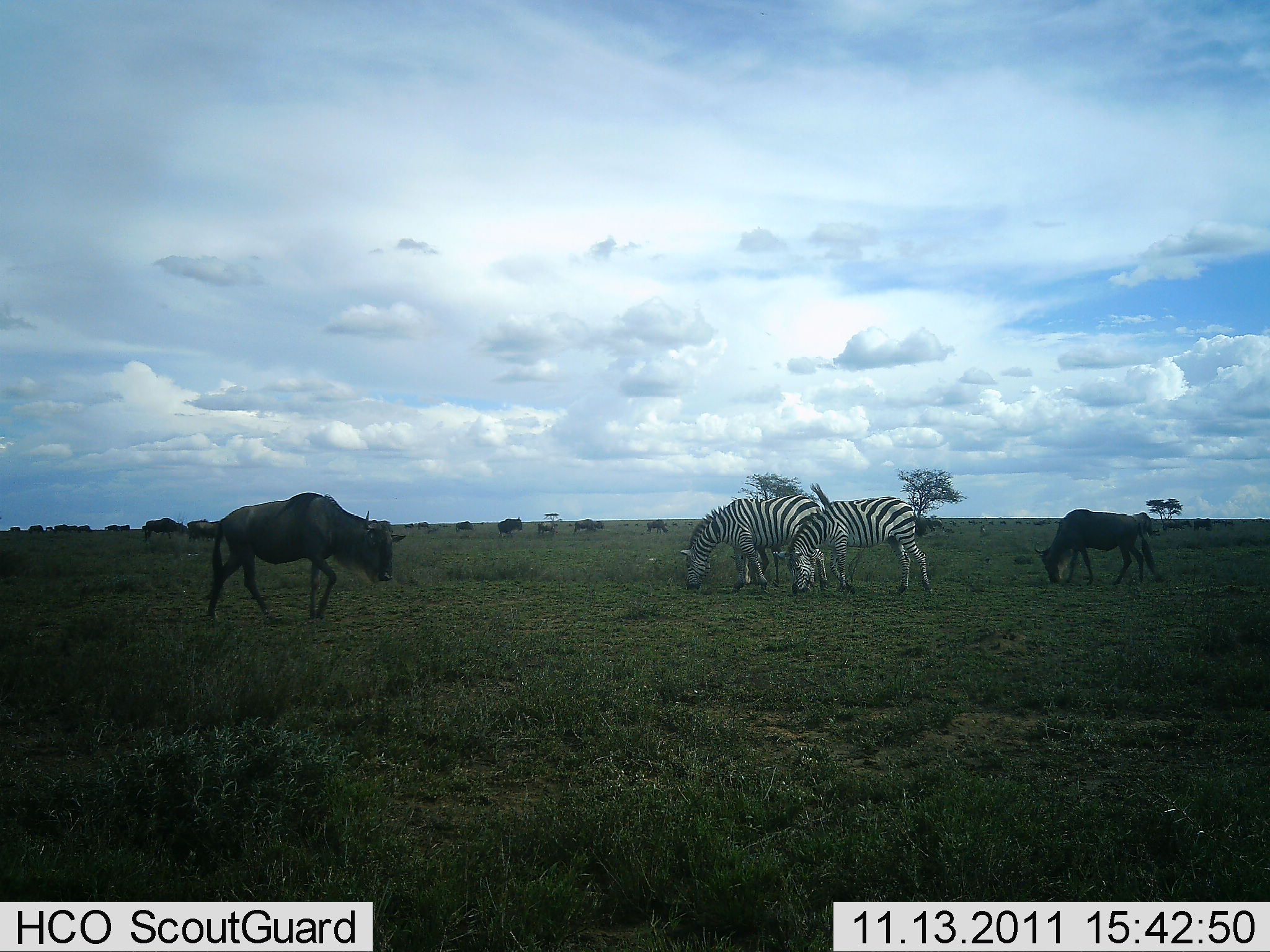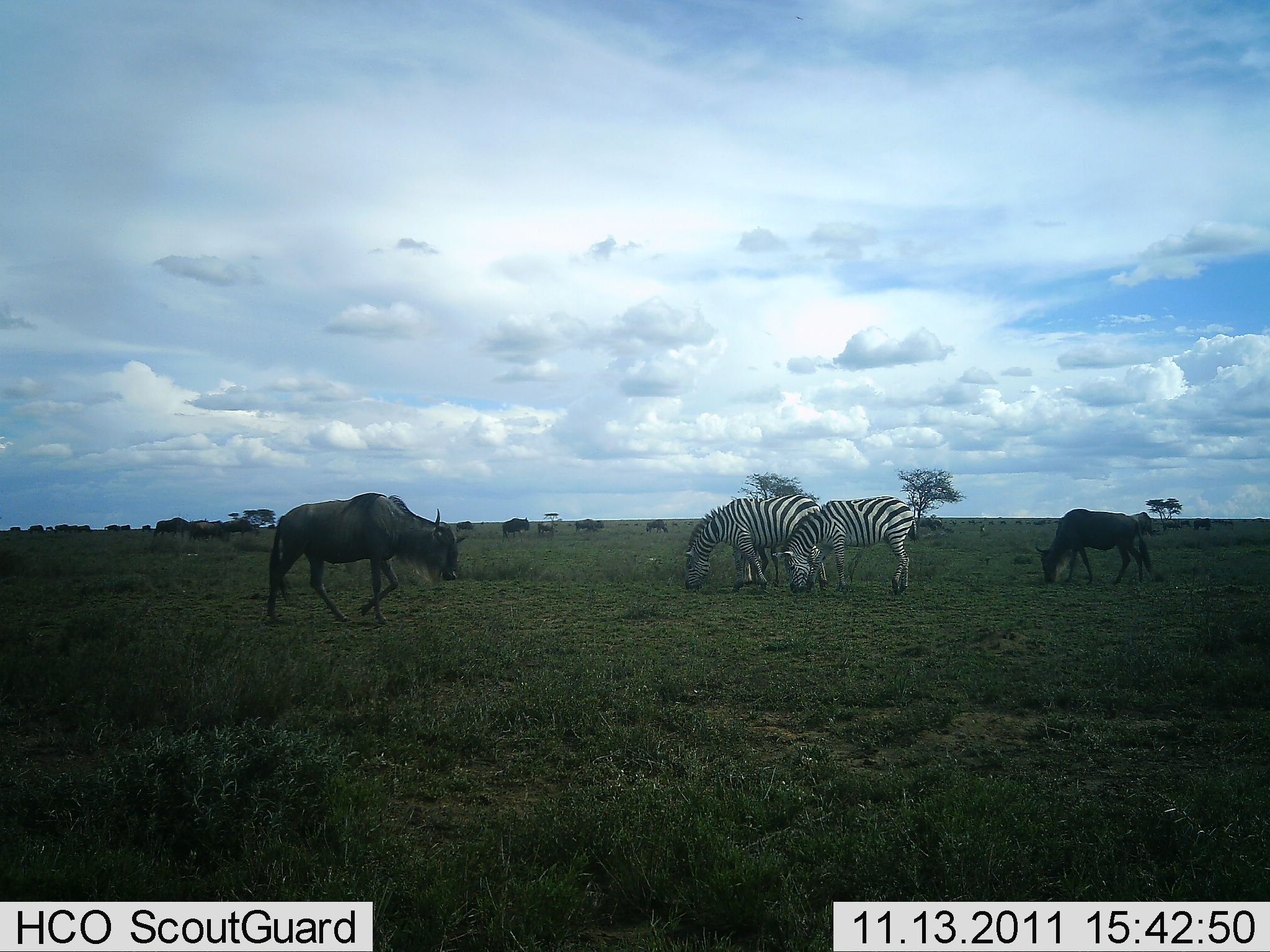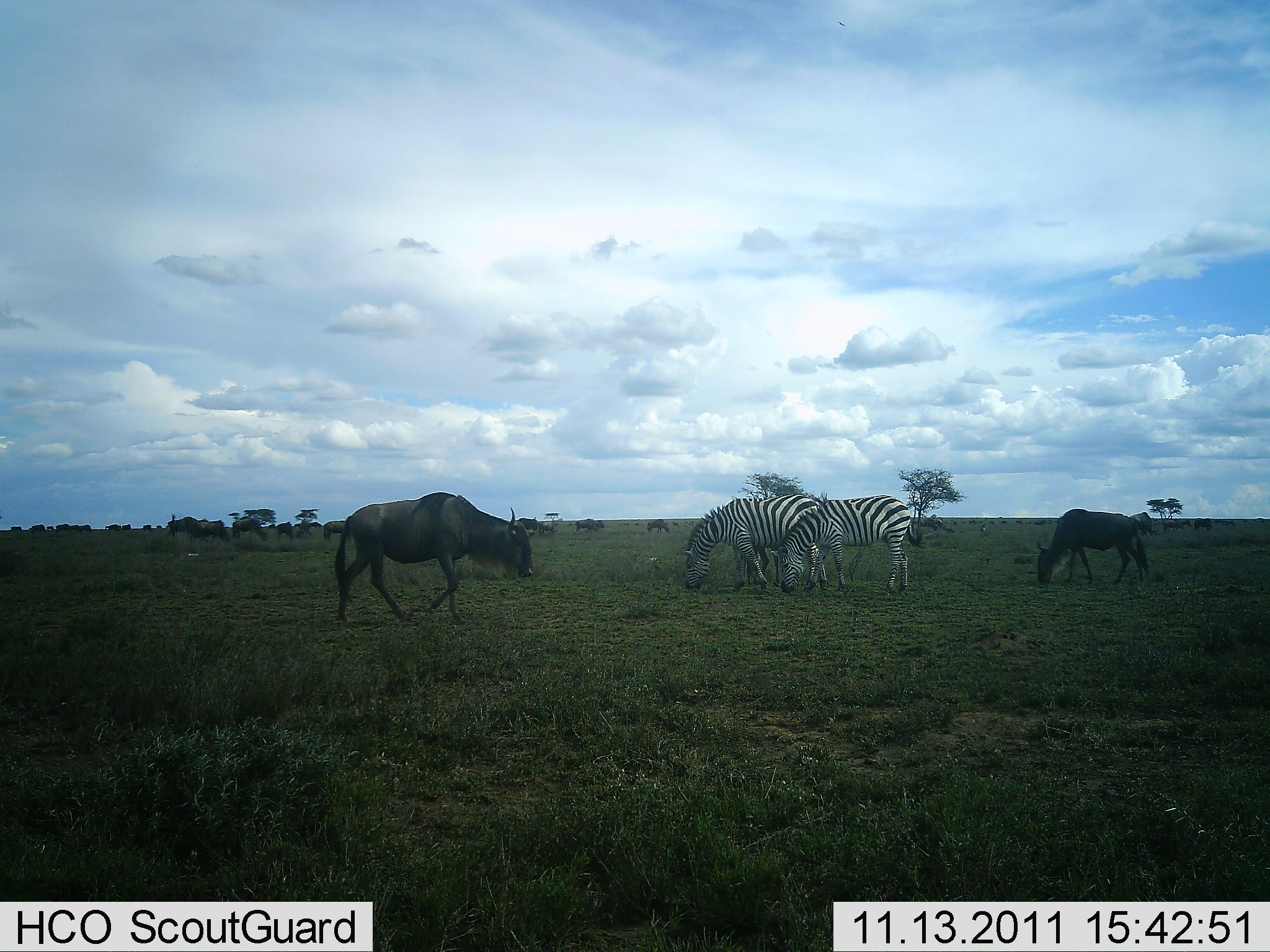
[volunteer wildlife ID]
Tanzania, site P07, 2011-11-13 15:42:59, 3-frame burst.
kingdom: Animalia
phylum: Chordata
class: Mammalia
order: Artiodactyla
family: Bovidae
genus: Connochaetes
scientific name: Connochaetes taurinus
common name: blue wildebeest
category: wildebeest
Wildebeest (blue wildebeest) (Connochaetes taurinus), count 11-50. Behavior (volunteer vote fractions): standing 23%, resting 0%, moving 85%, interacting 0%. Young present (vote fraction): 0%. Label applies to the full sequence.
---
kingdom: Animalia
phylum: Chordata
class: Mammalia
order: Perissodactyla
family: Equidae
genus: Equus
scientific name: Equus quagga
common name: plains zebra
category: zebra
Zebra (plains zebra) (Equus quagga), count 2. Behavior (volunteer vote fractions): standing 29%, resting 0%, moving 0%, interacting 0%. Young present (vote fraction): 0%. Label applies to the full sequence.